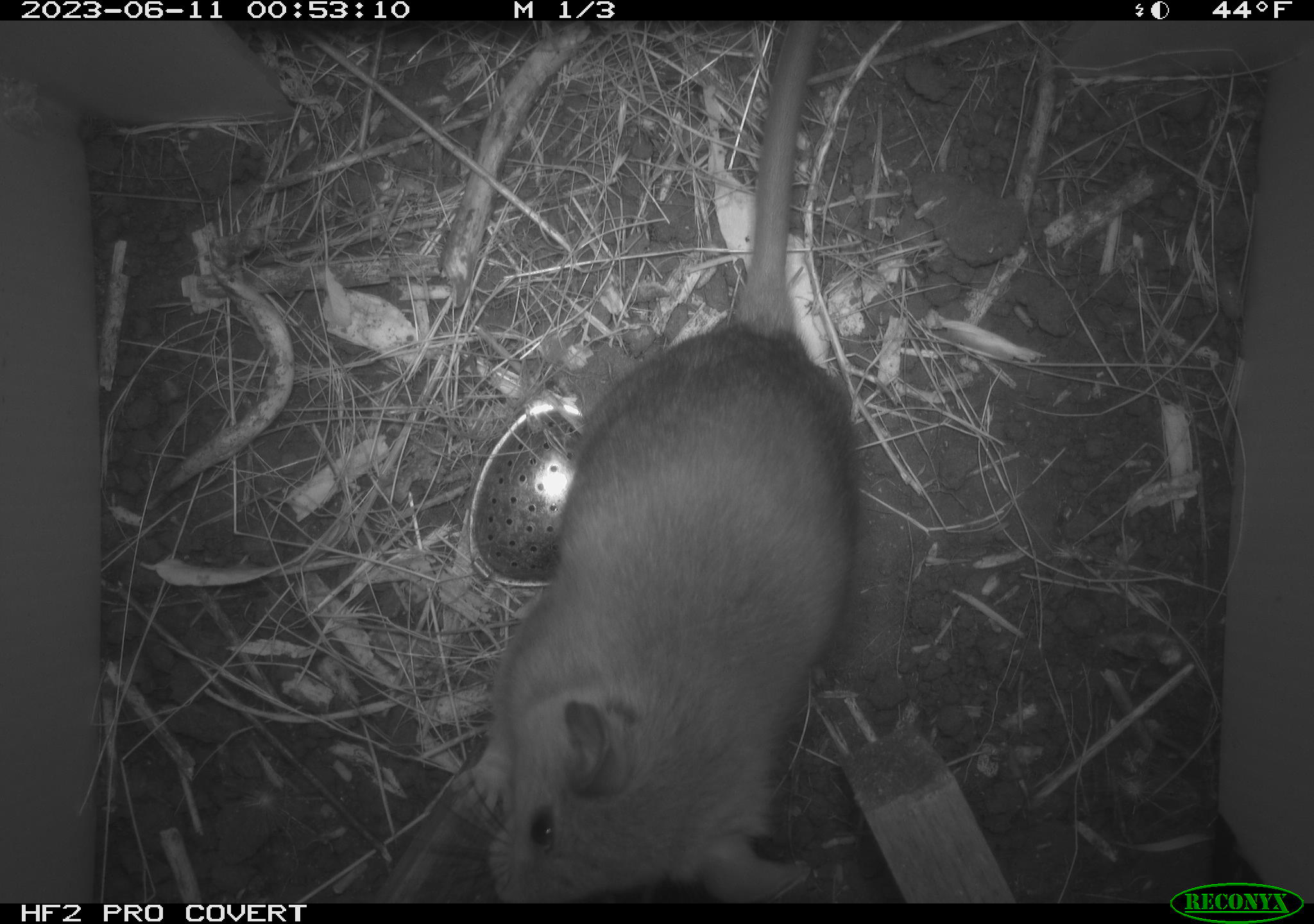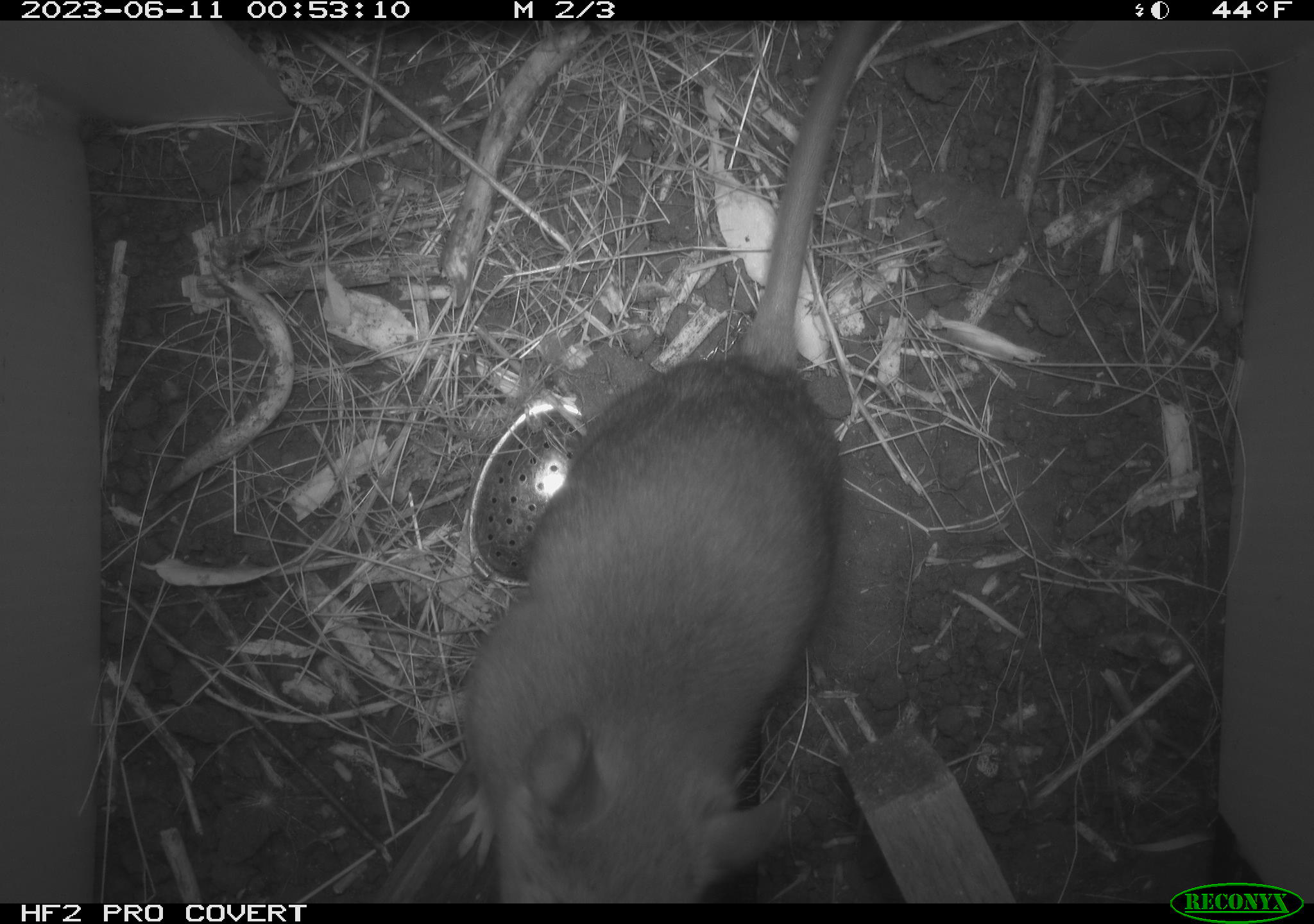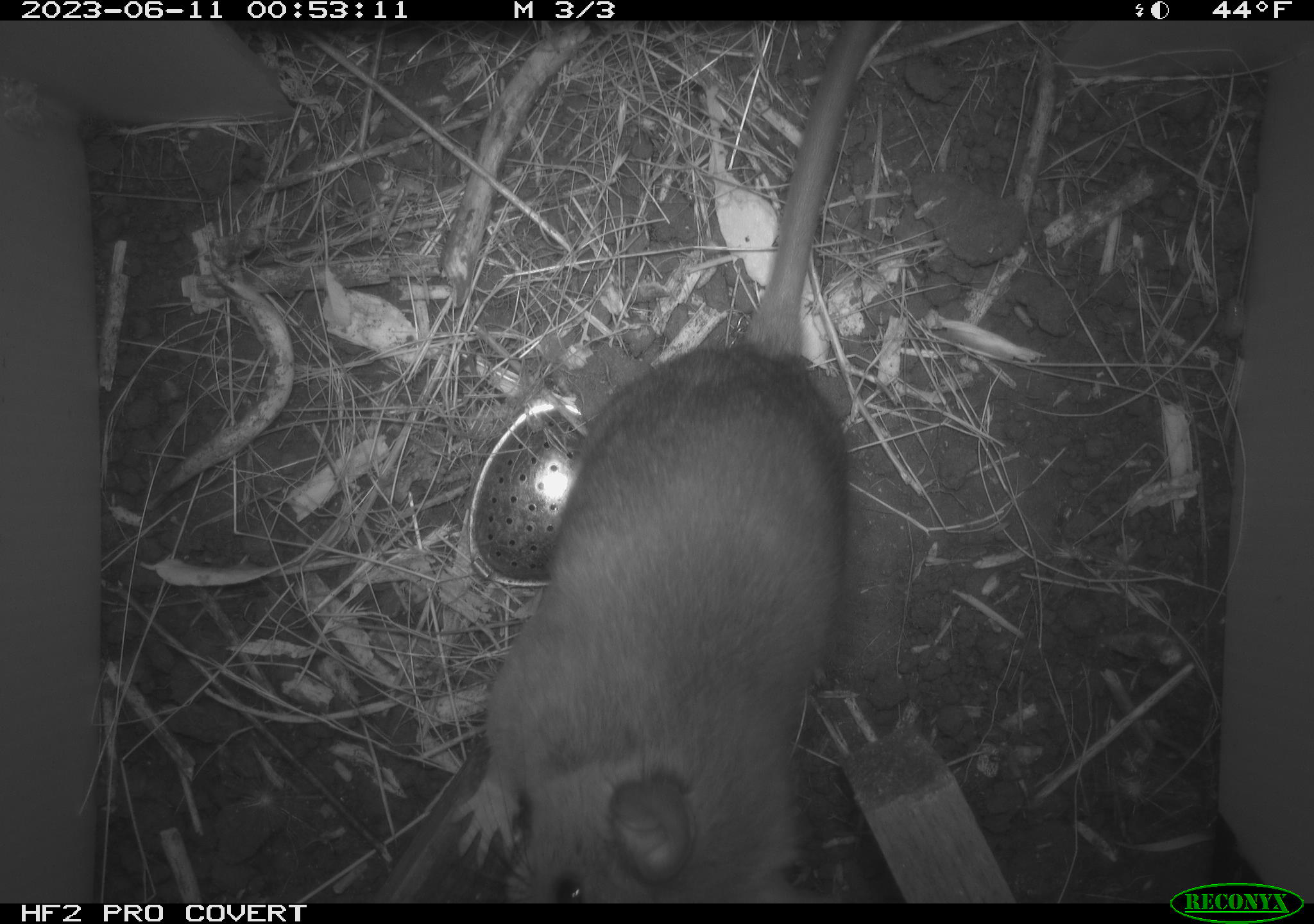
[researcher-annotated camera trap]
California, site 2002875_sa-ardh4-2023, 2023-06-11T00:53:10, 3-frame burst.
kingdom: Animalia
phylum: Chordata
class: Mammalia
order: Rodentia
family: Cricetidae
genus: Neotoma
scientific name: Neotoma fuscipes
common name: dusky-footed woodrat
Dusky-footed woodrat (Neotoma fuscipes).